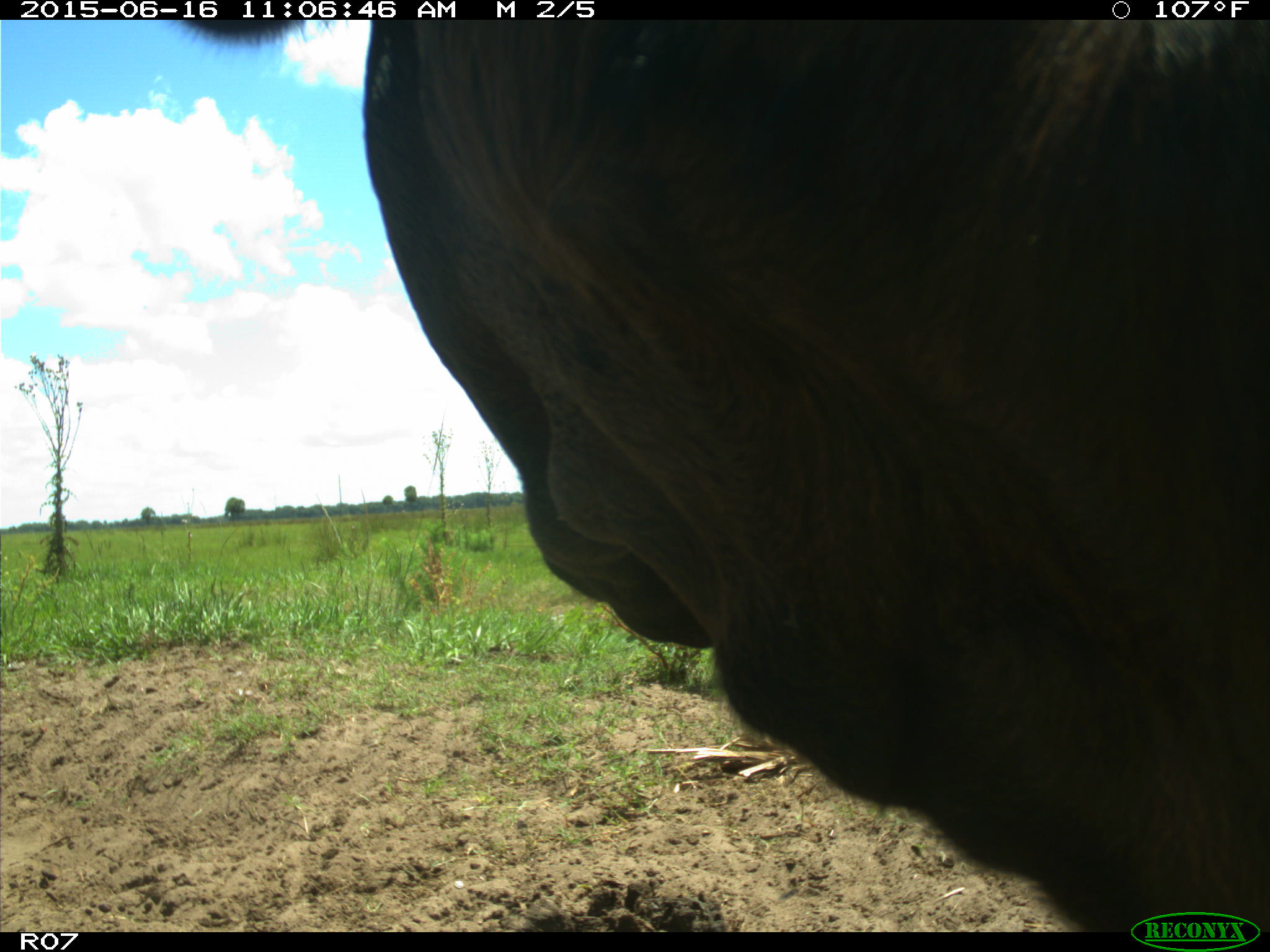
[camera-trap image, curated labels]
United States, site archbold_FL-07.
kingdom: Animalia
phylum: Chordata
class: Mammalia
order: Artiodactyla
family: Bovidae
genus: Bos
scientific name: Bos taurus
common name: domestic cow